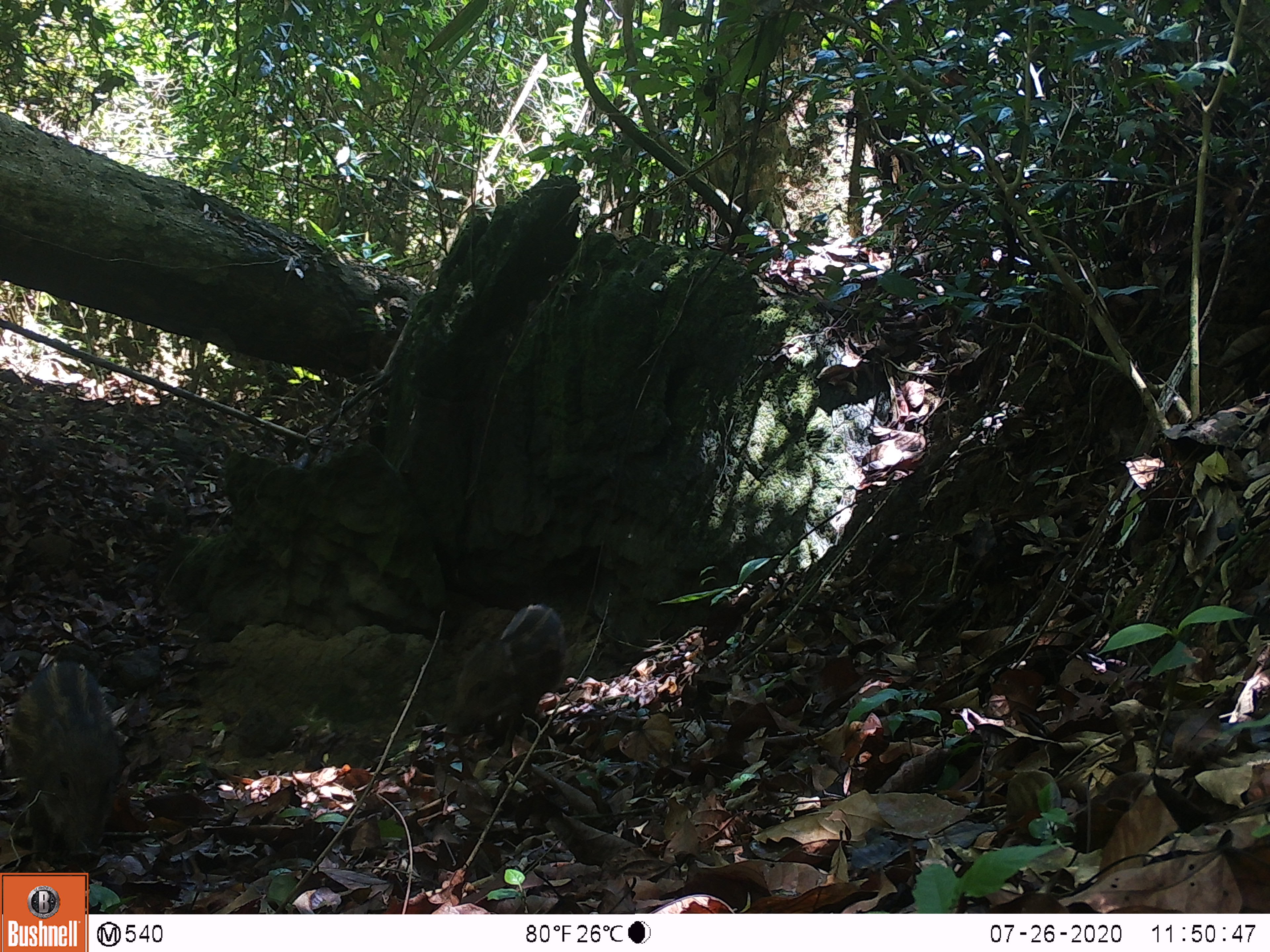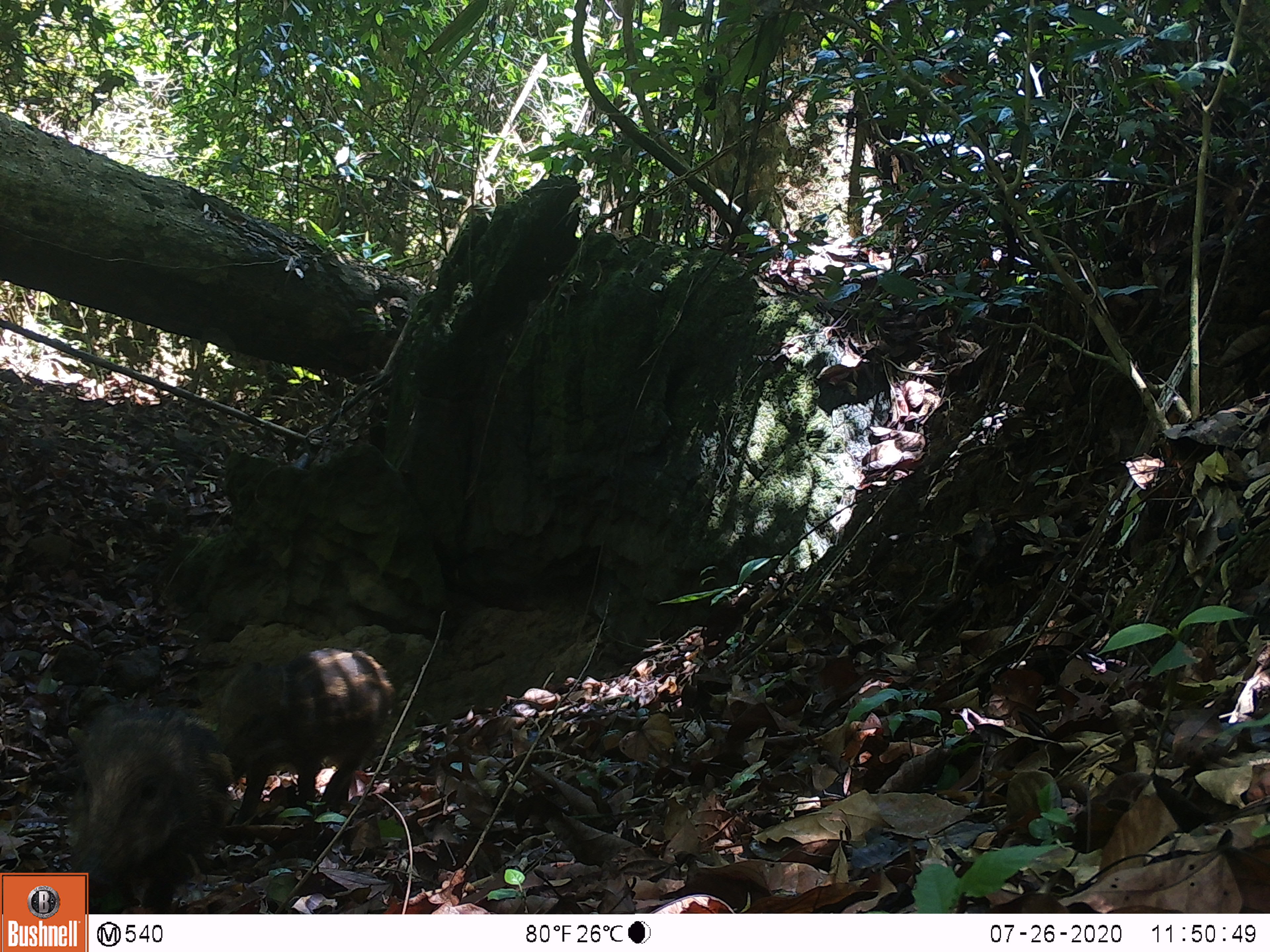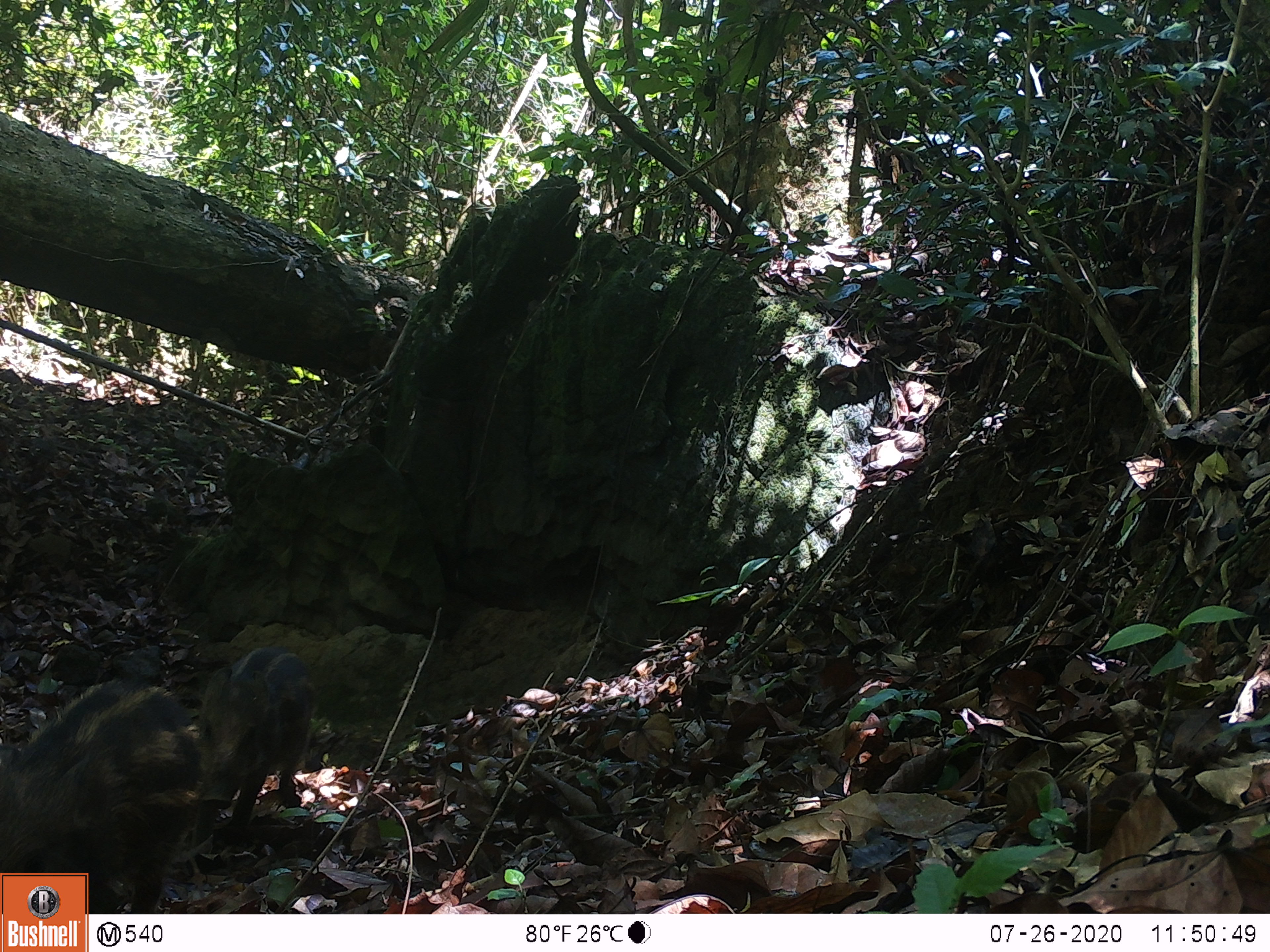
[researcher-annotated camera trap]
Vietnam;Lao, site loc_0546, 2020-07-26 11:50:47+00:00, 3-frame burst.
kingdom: Animalia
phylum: Chordata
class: Mammalia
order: Artiodactyla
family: Suidae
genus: Sus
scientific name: Sus scrofa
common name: eurasian wild pig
Eurasian wild pig (Sus scrofa). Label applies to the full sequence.